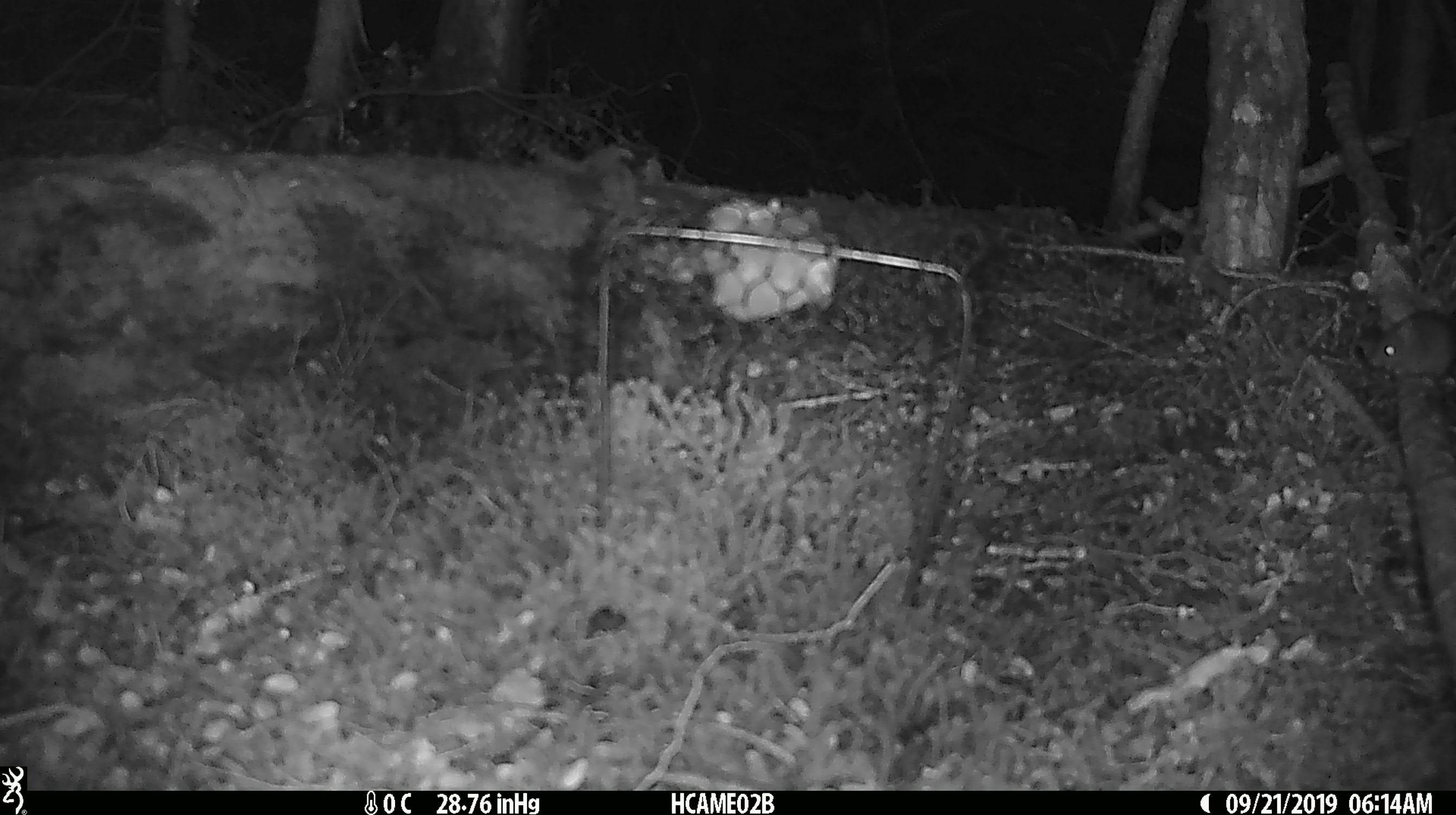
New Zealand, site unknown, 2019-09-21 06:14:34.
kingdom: Animalia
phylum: Chordata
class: Mammalia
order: Rodentia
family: Muridae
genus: Mus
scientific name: Mus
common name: mouse